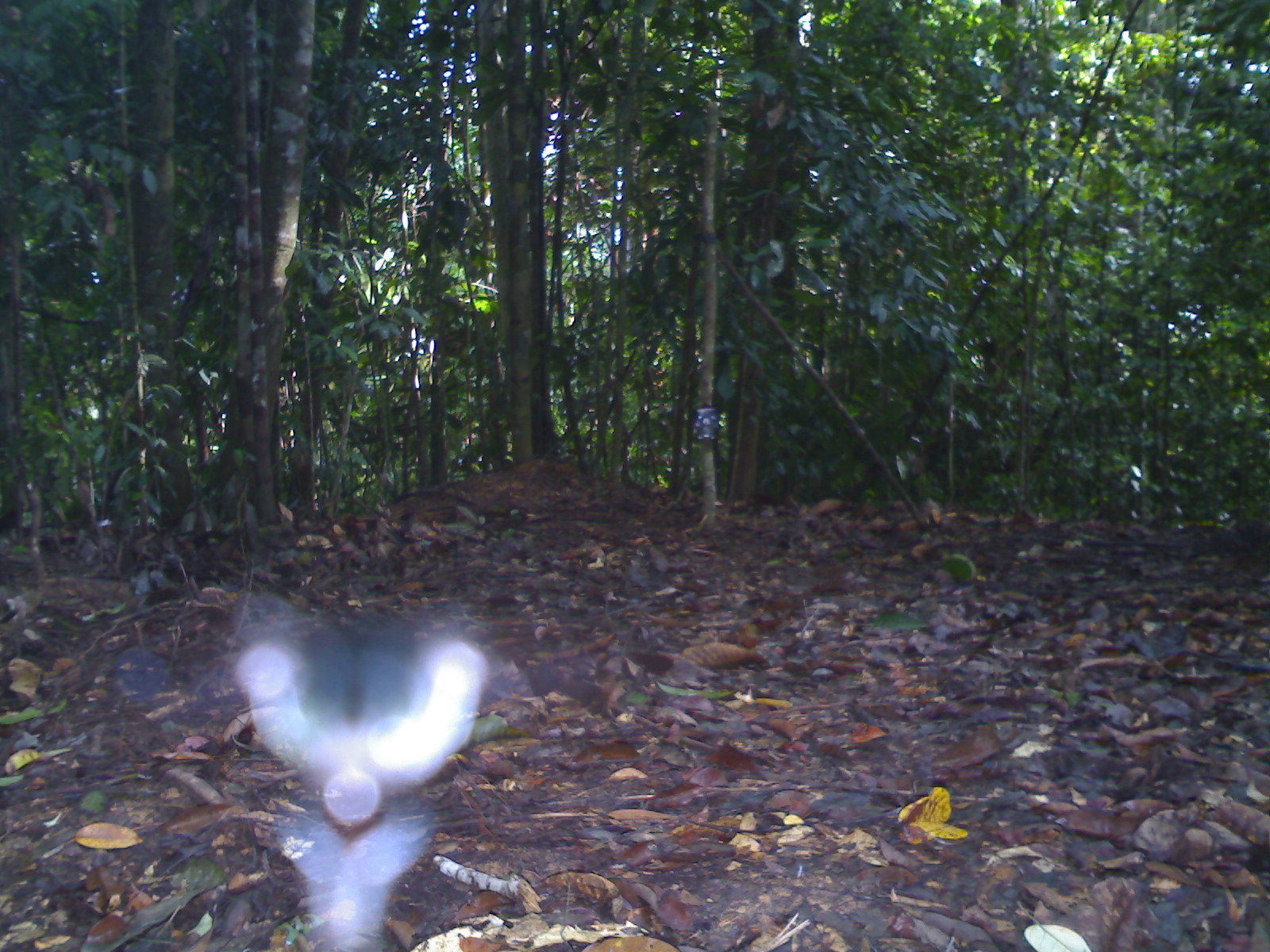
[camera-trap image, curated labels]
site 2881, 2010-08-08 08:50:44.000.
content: unidentified animal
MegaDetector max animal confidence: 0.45